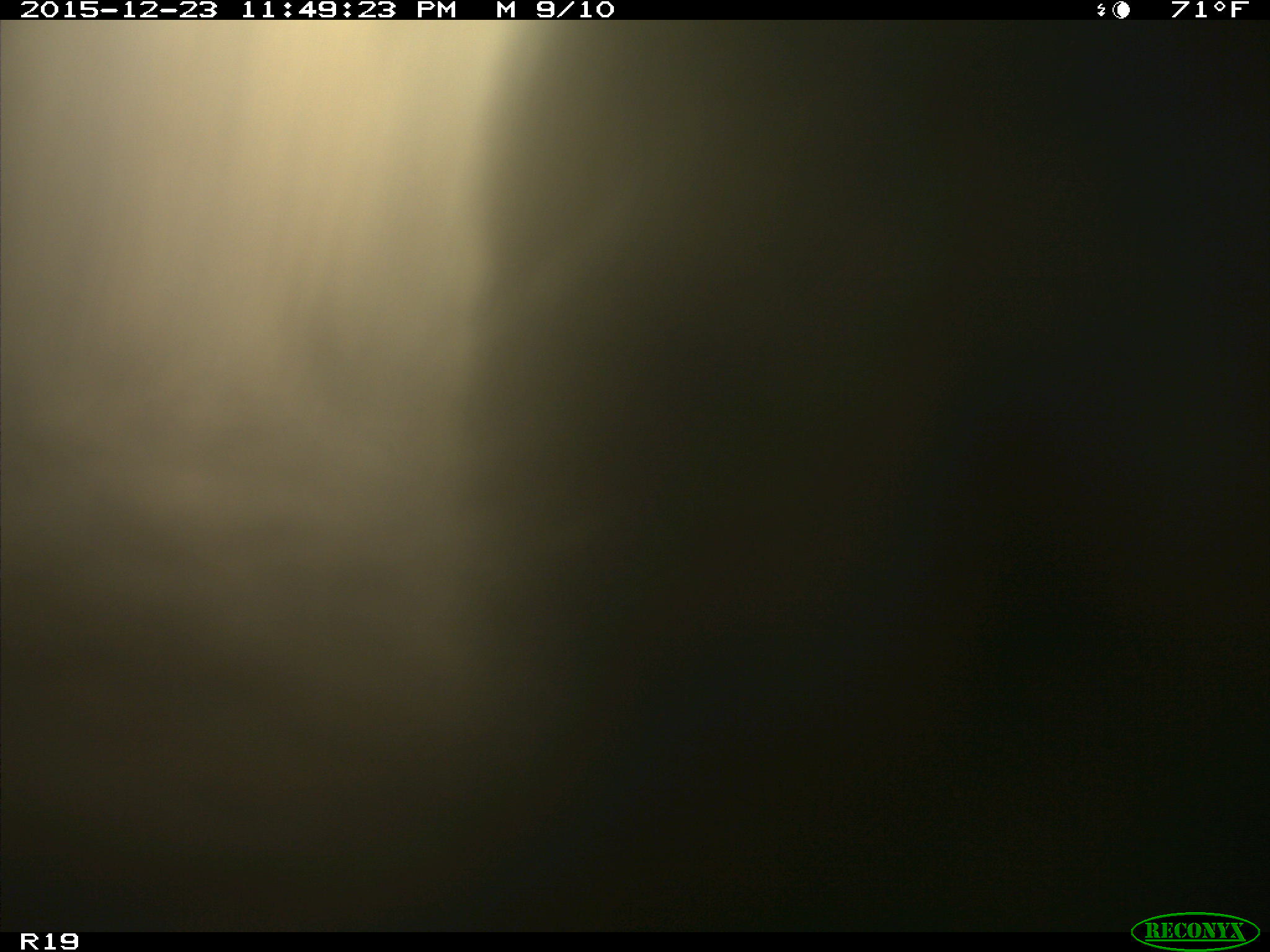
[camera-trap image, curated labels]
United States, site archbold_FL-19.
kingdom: Animalia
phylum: Chordata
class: Mammalia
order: Artiodactyla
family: Bovidae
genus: Bos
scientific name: Bos taurus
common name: domestic cow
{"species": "Bos taurus (domestic cow)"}